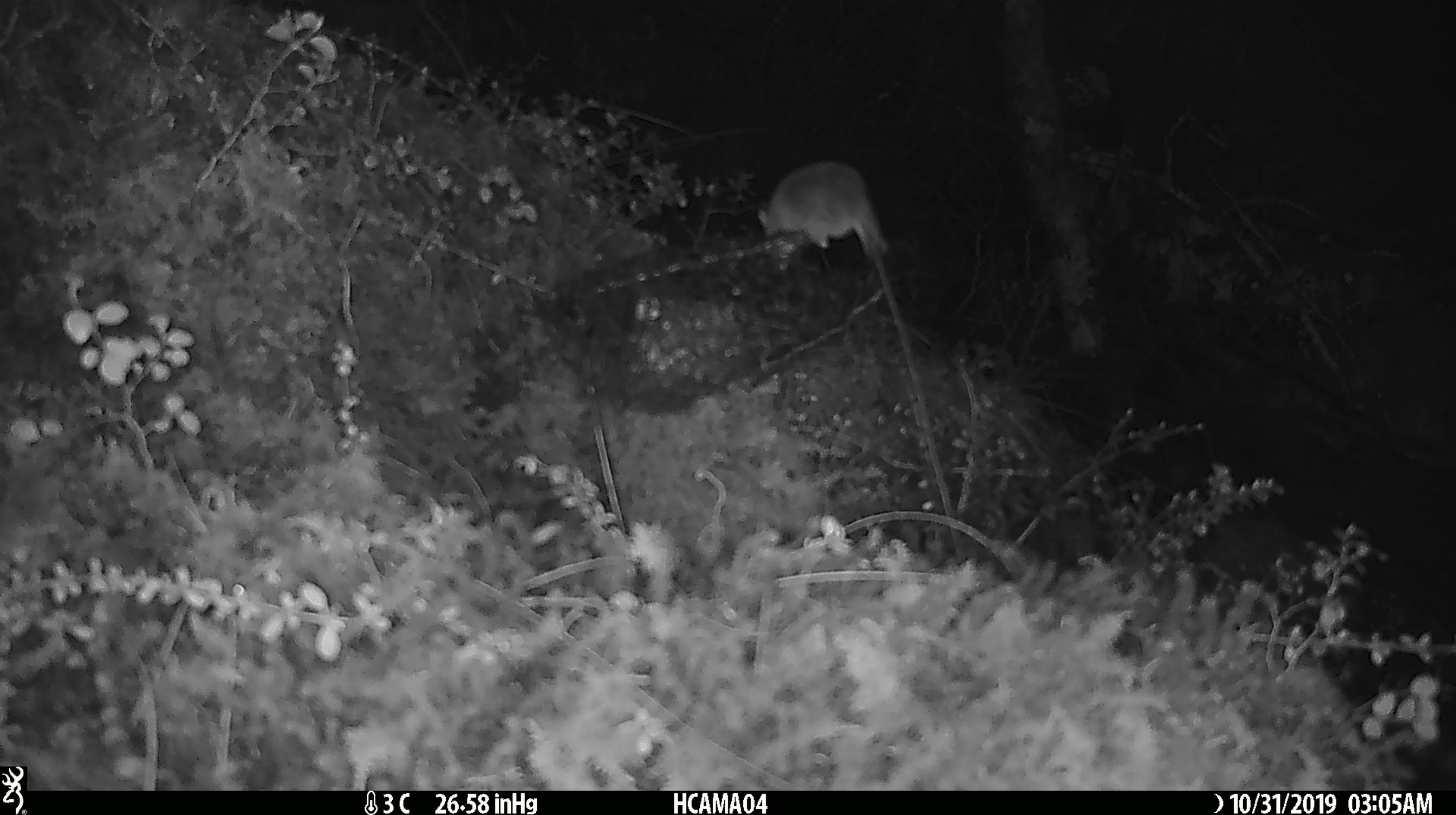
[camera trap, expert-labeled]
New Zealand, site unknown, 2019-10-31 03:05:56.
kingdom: Animalia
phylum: Chordata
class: Mammalia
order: Rodentia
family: Muridae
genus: Mus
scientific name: Mus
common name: mouse